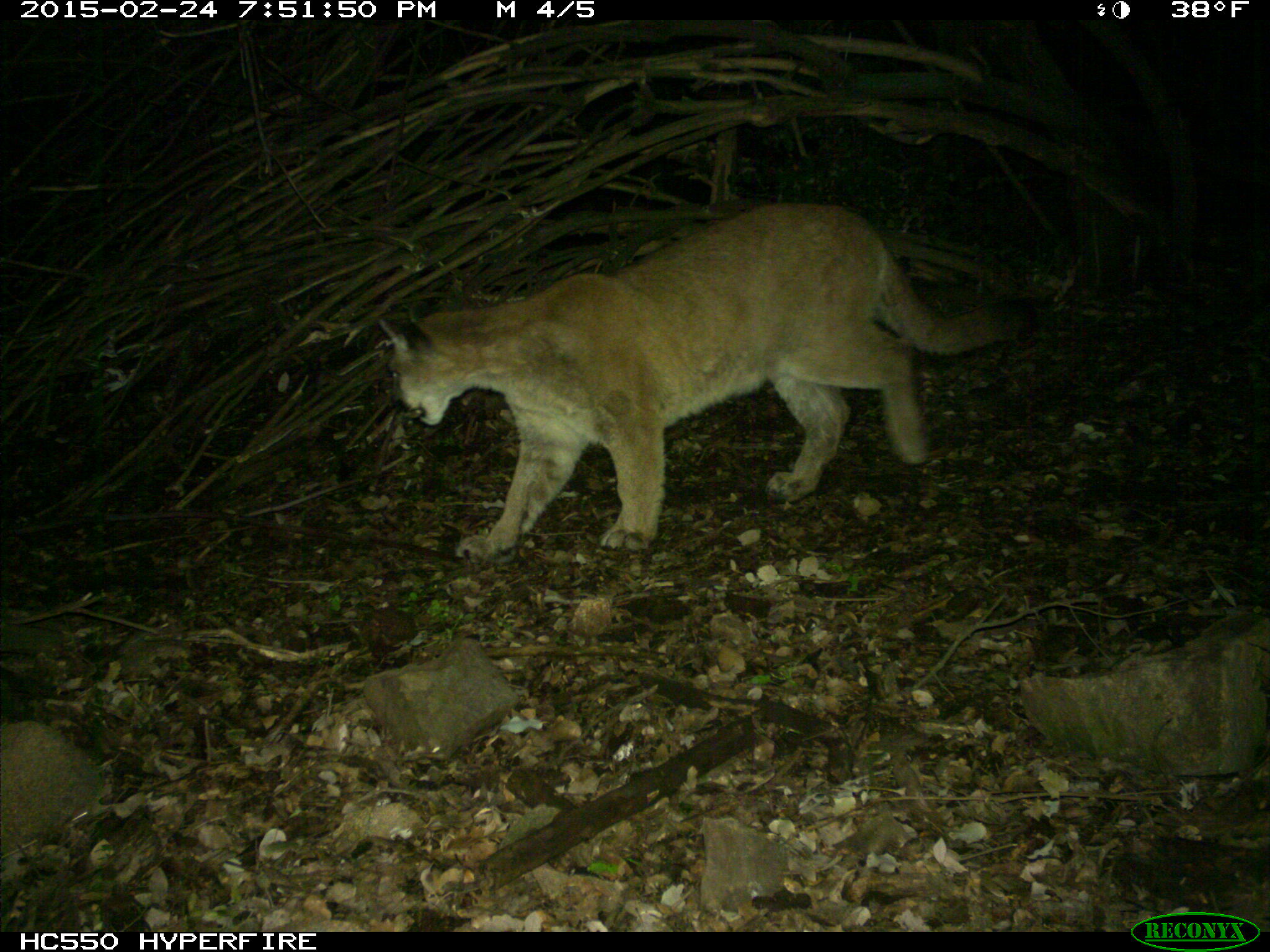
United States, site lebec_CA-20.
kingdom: Animalia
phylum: Chordata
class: Mammalia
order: Carnivora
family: Felidae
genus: Puma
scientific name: Puma concolor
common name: mountain lion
Puma concolor (mountain lion).